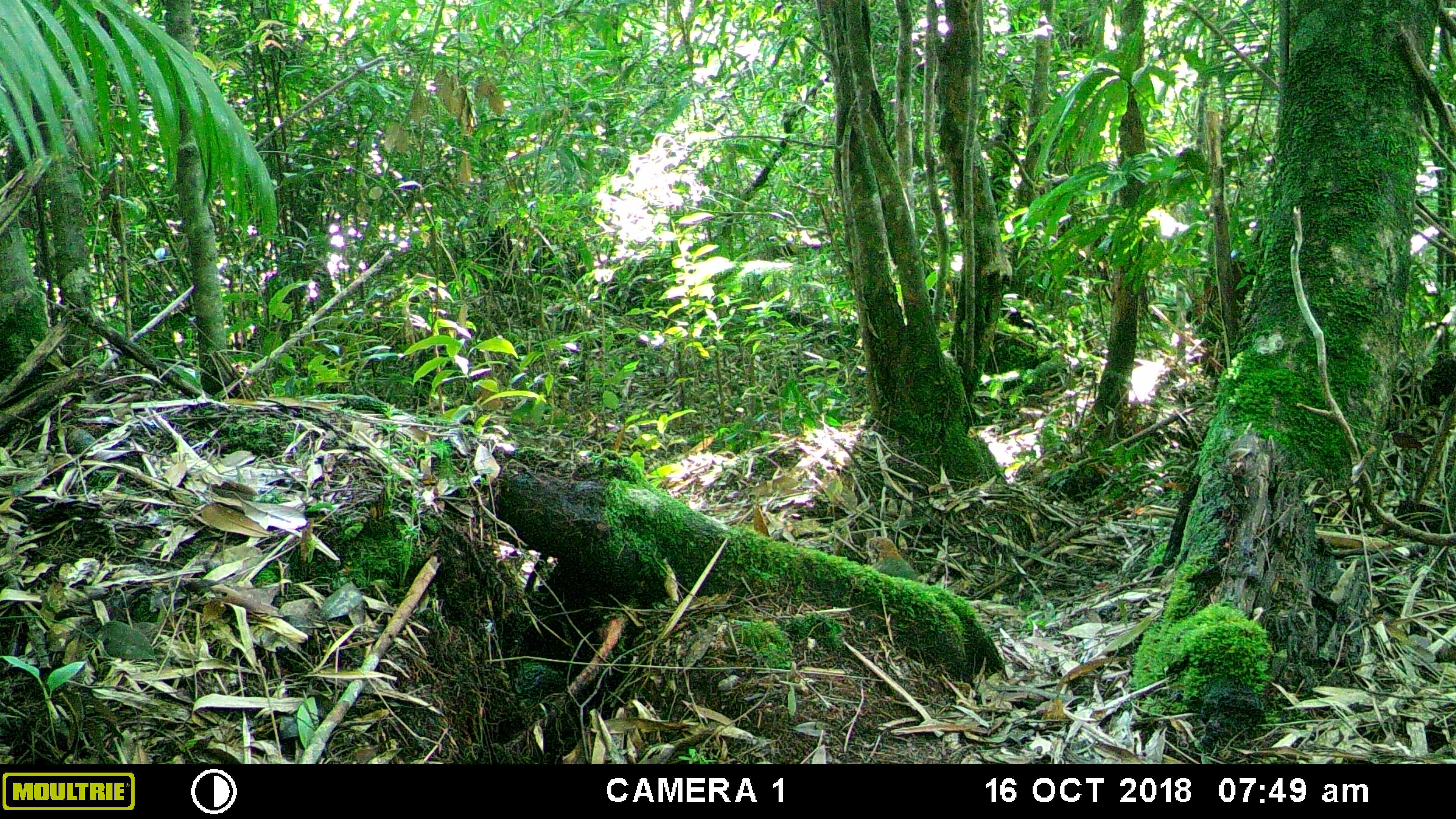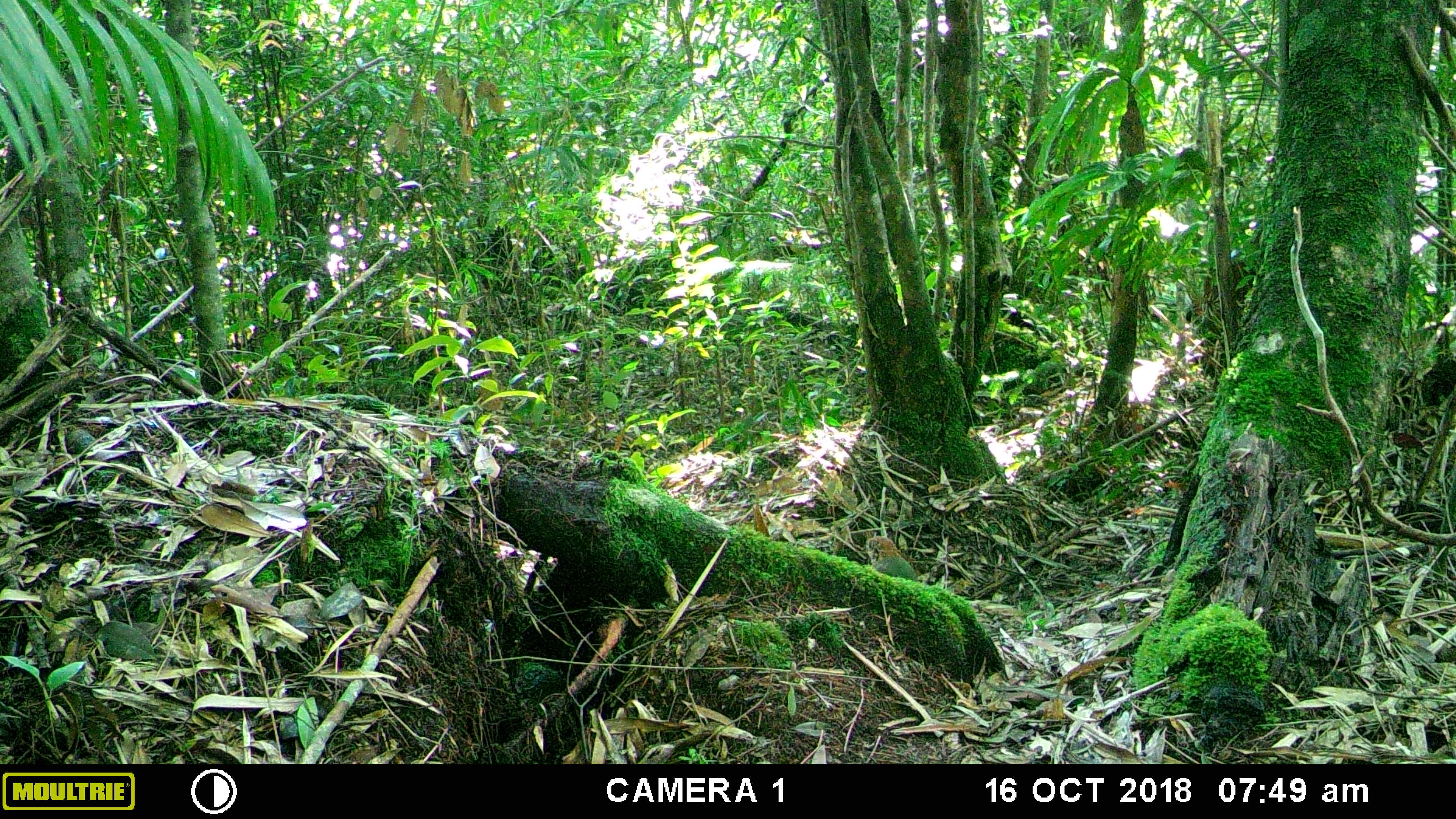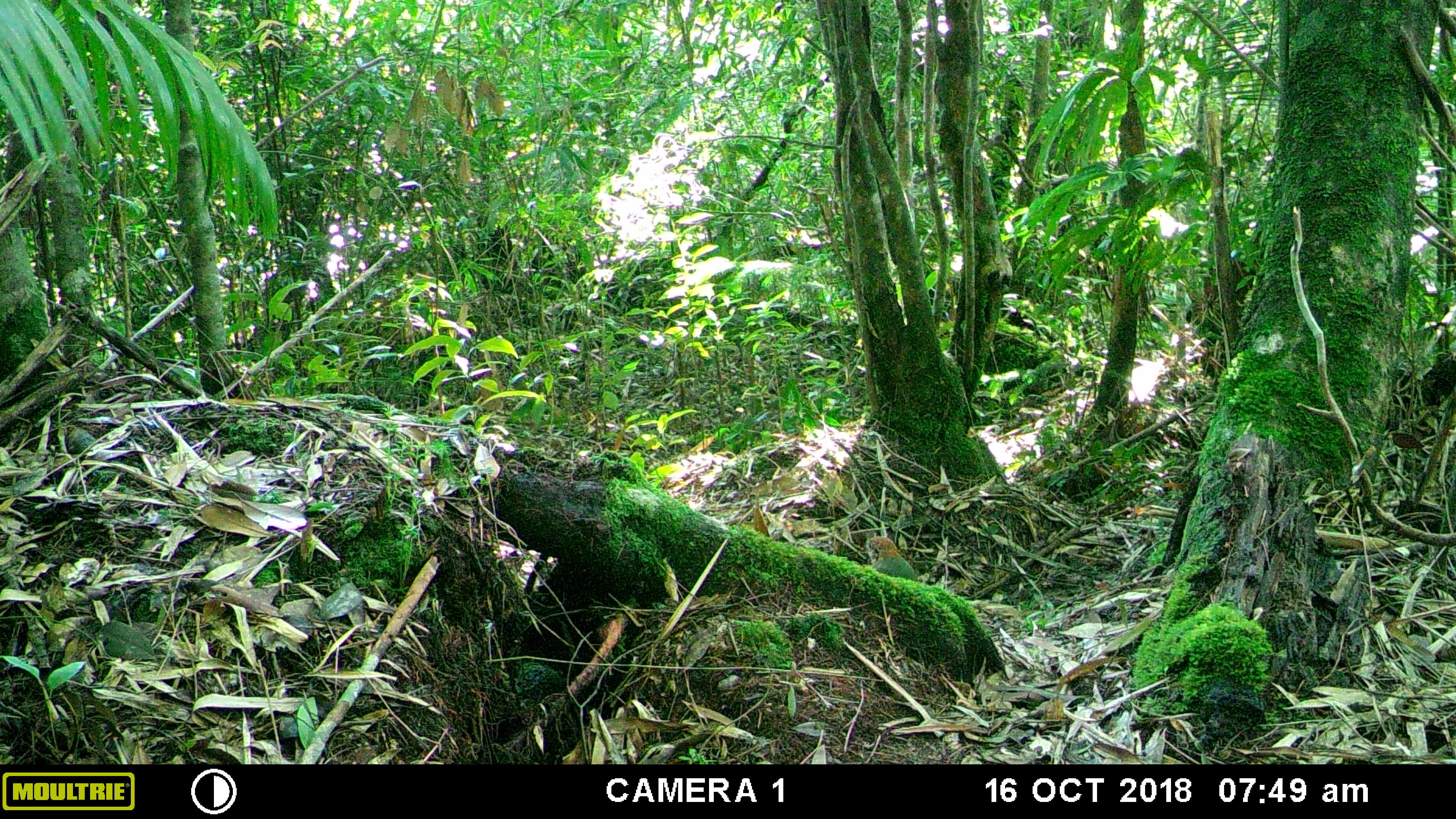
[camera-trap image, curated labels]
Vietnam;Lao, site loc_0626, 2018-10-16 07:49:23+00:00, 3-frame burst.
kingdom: Animalia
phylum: Chordata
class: Aves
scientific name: Aves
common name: bird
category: unidentified bird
Unidentified bird (bird) (Aves). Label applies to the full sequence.